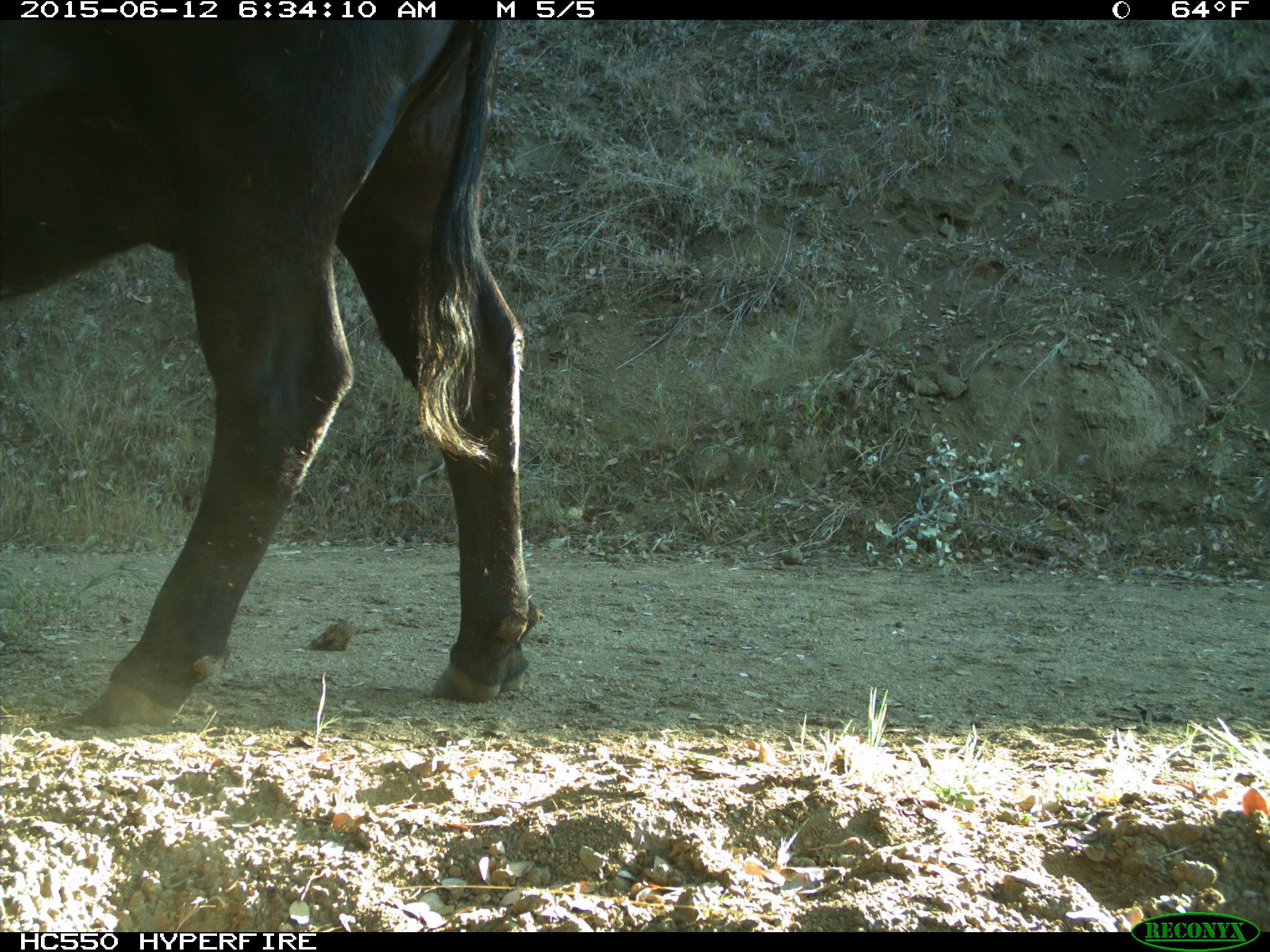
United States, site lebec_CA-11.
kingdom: Animalia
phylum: Chordata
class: Mammalia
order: Artiodactyla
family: Bovidae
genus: Bos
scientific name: Bos taurus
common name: domestic cow